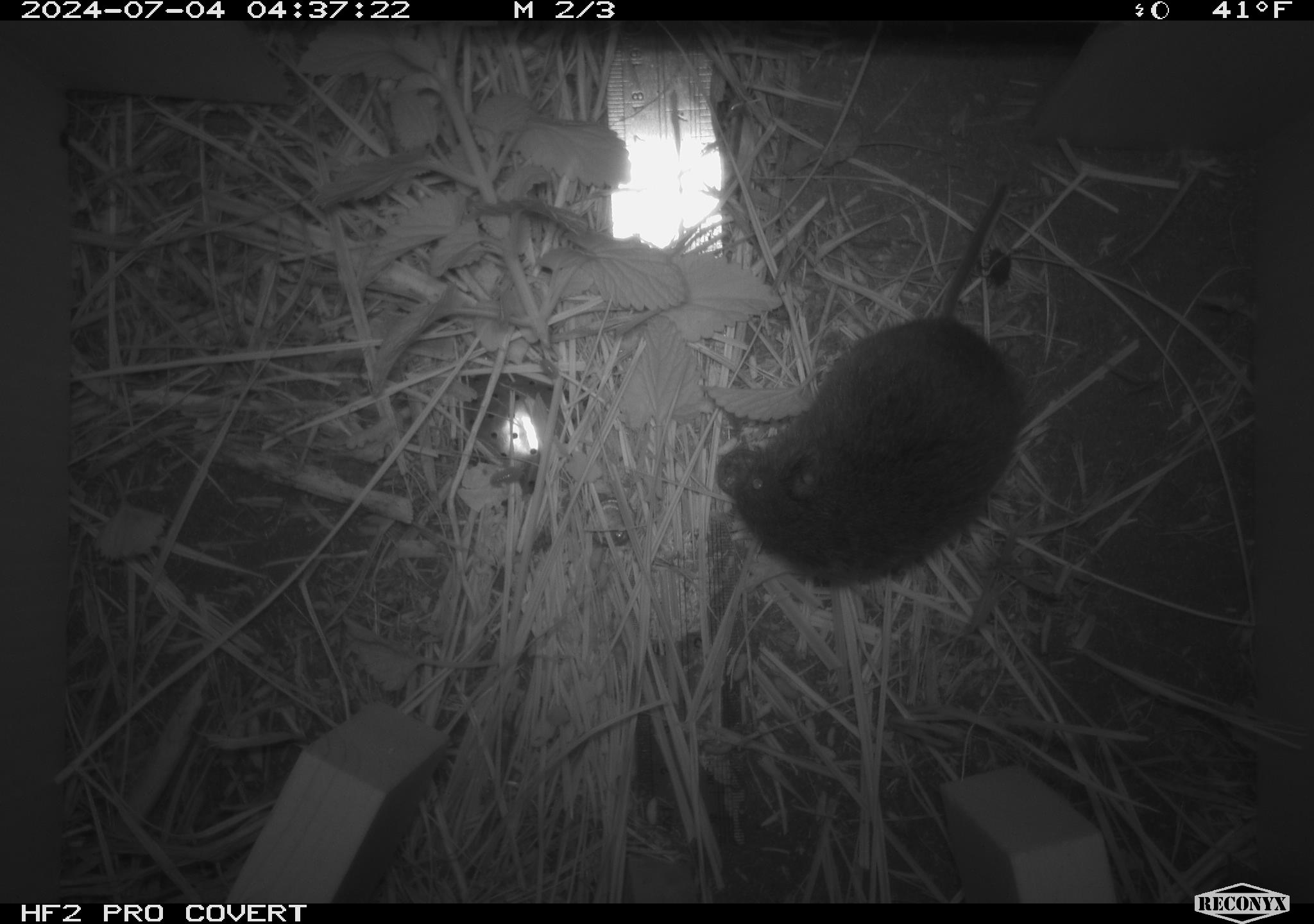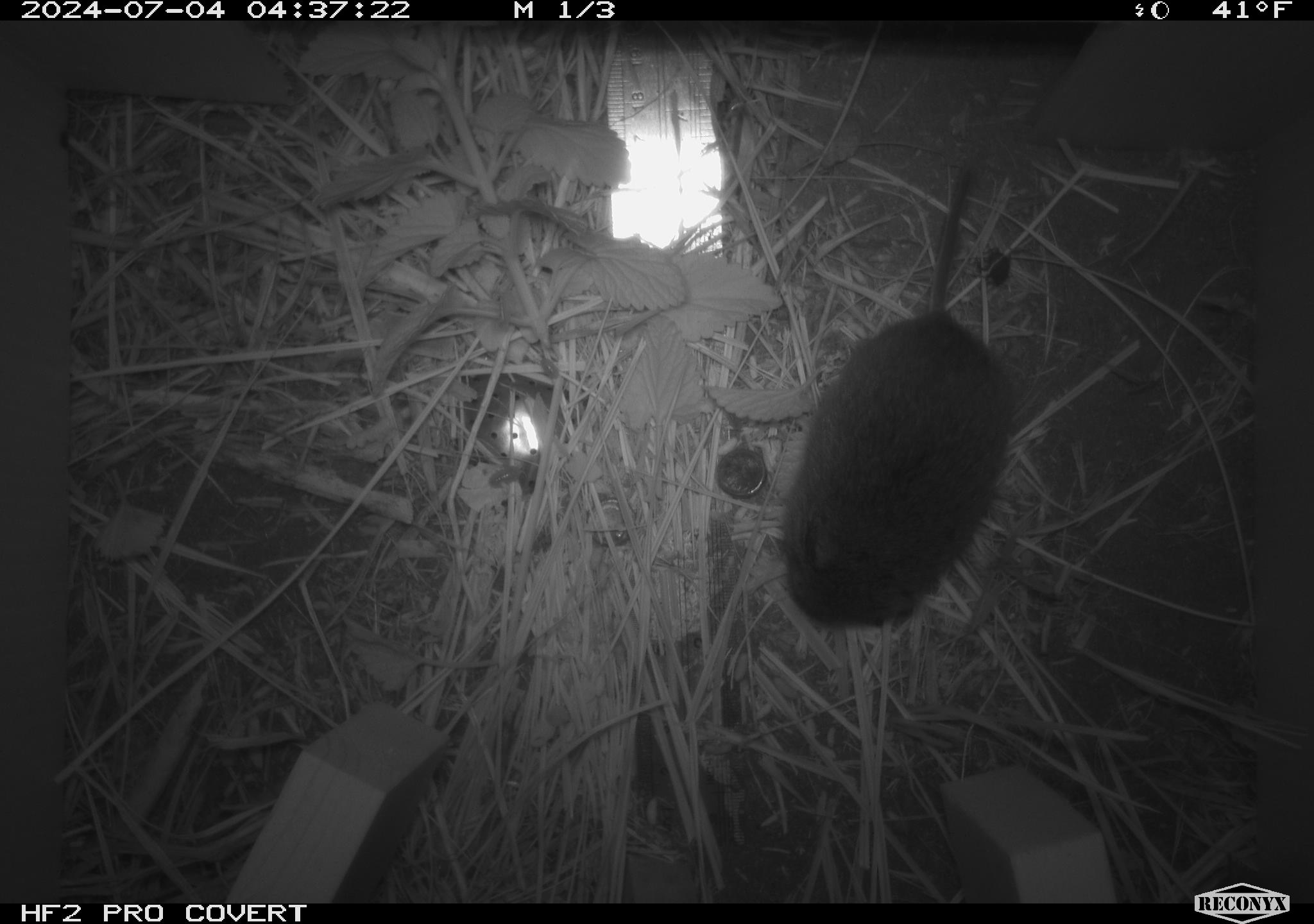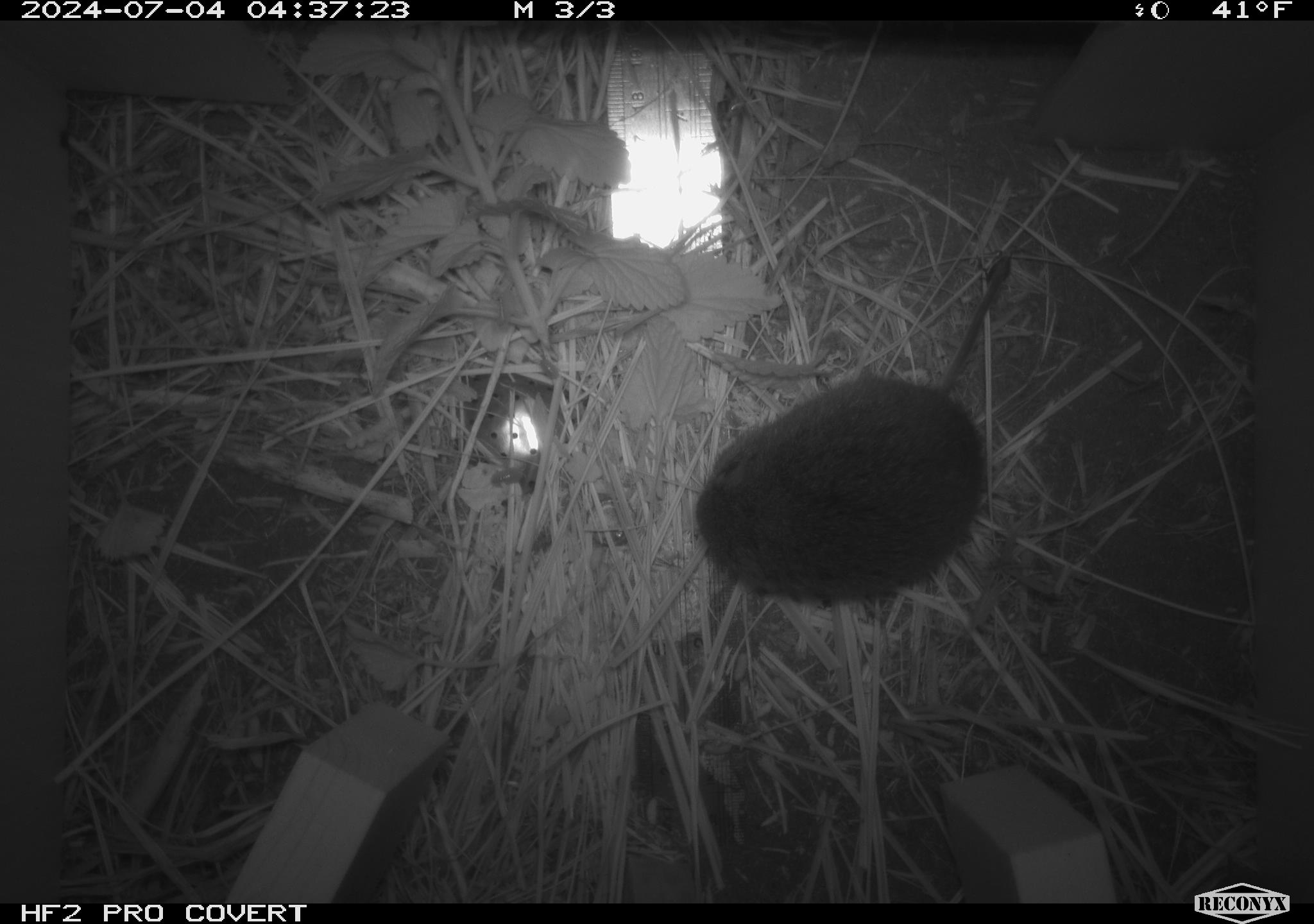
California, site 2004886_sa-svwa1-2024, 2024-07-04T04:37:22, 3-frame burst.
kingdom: Animalia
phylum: Chordata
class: Mammalia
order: Rodentia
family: Cricetidae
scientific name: Arvicolinae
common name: voles, lemmings, and muskrats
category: arvicolinae subfamily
Arvicolinae subfamily (voles, lemmings, and muskrats) (Arvicolinae).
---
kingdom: Animalia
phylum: Arthropoda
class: Malacostraca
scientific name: Malacostraca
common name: amphipods, crabs, isopods, krill, lobsters and shrimps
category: malacostracan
Malacostracan (amphipods, crabs, isopods, krill, lobsters and shrimps) (Malacostraca).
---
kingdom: Animalia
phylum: Arthropoda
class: Insecta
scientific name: Insecta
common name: insect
Insect (Insecta).